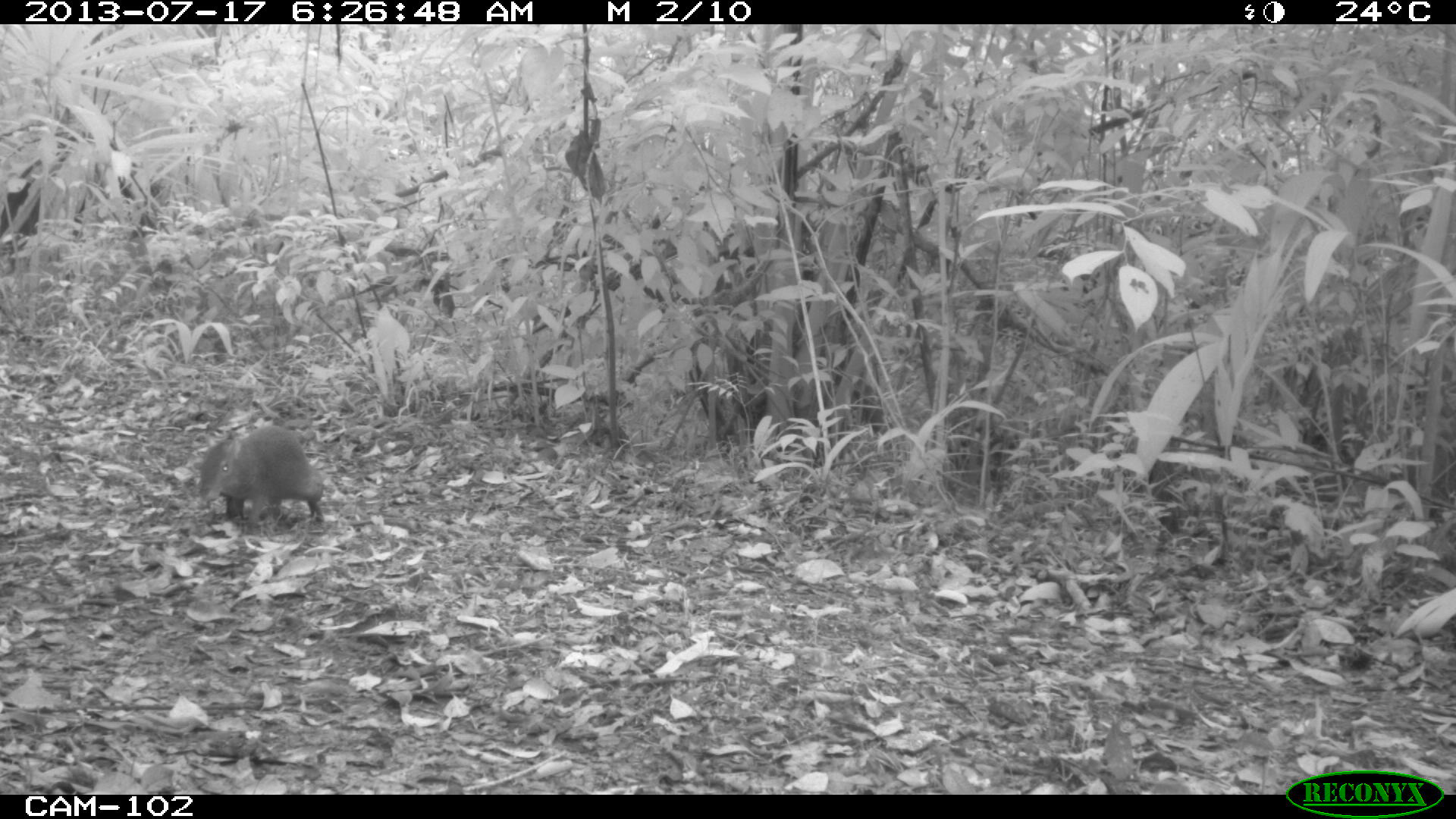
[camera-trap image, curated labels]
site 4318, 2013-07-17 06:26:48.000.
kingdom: Animalia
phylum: Chordata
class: Mammalia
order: Rodentia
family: Dasyproctidae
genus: Dasyprocta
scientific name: Dasyprocta punctata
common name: central american agouti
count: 1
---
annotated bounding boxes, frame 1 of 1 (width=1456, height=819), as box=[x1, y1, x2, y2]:
dasyprocta punctata: box=[197, 425, 325, 524]